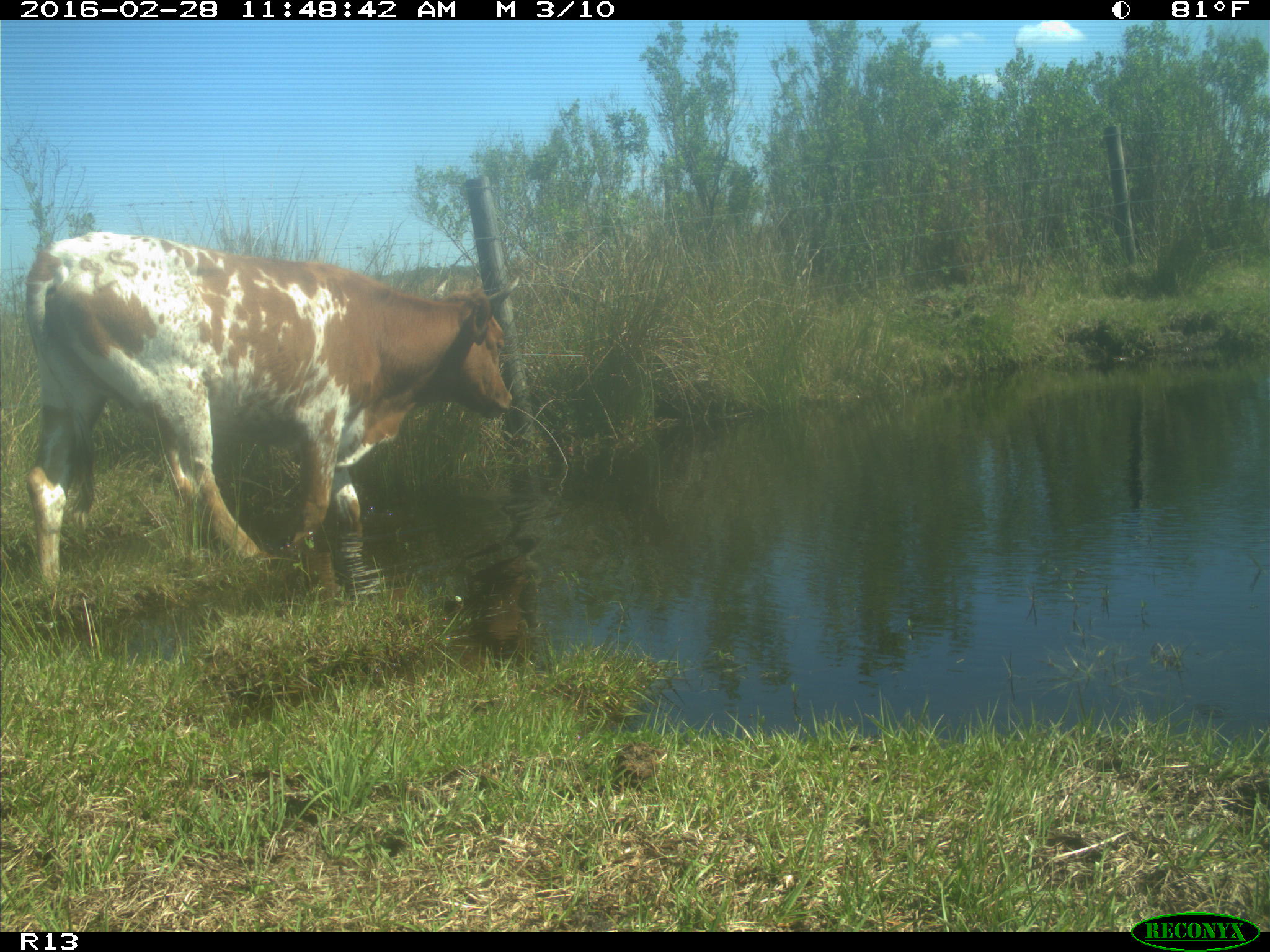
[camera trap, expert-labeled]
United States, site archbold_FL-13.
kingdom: Animalia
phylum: Chordata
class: Mammalia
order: Artiodactyla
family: Bovidae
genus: Bos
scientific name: Bos taurus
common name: domestic cow